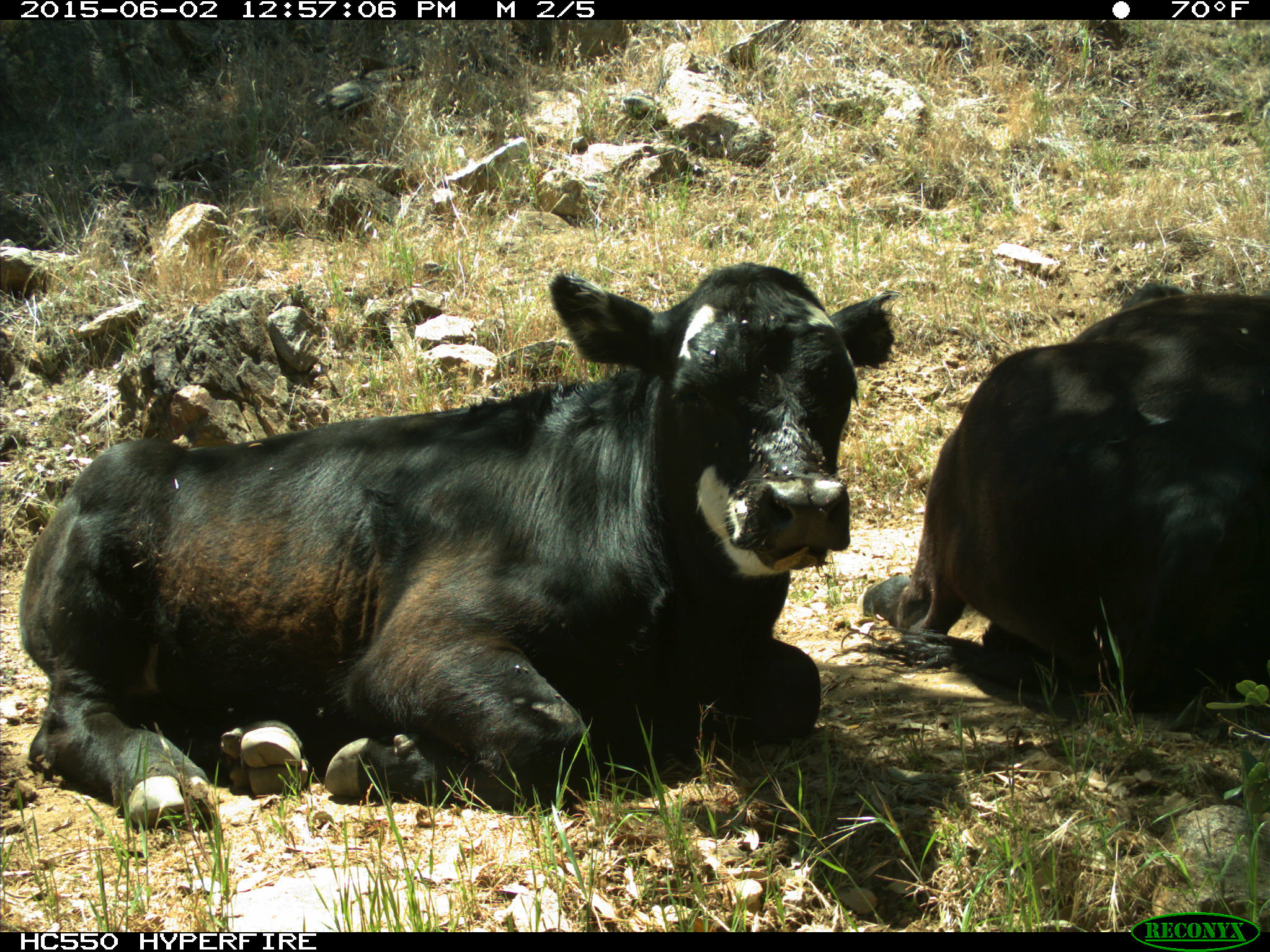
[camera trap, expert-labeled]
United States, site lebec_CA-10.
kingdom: Animalia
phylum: Chordata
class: Mammalia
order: Artiodactyla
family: Bovidae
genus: Bos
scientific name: Bos taurus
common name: domestic cow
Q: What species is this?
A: Bos taurus (domestic cow).